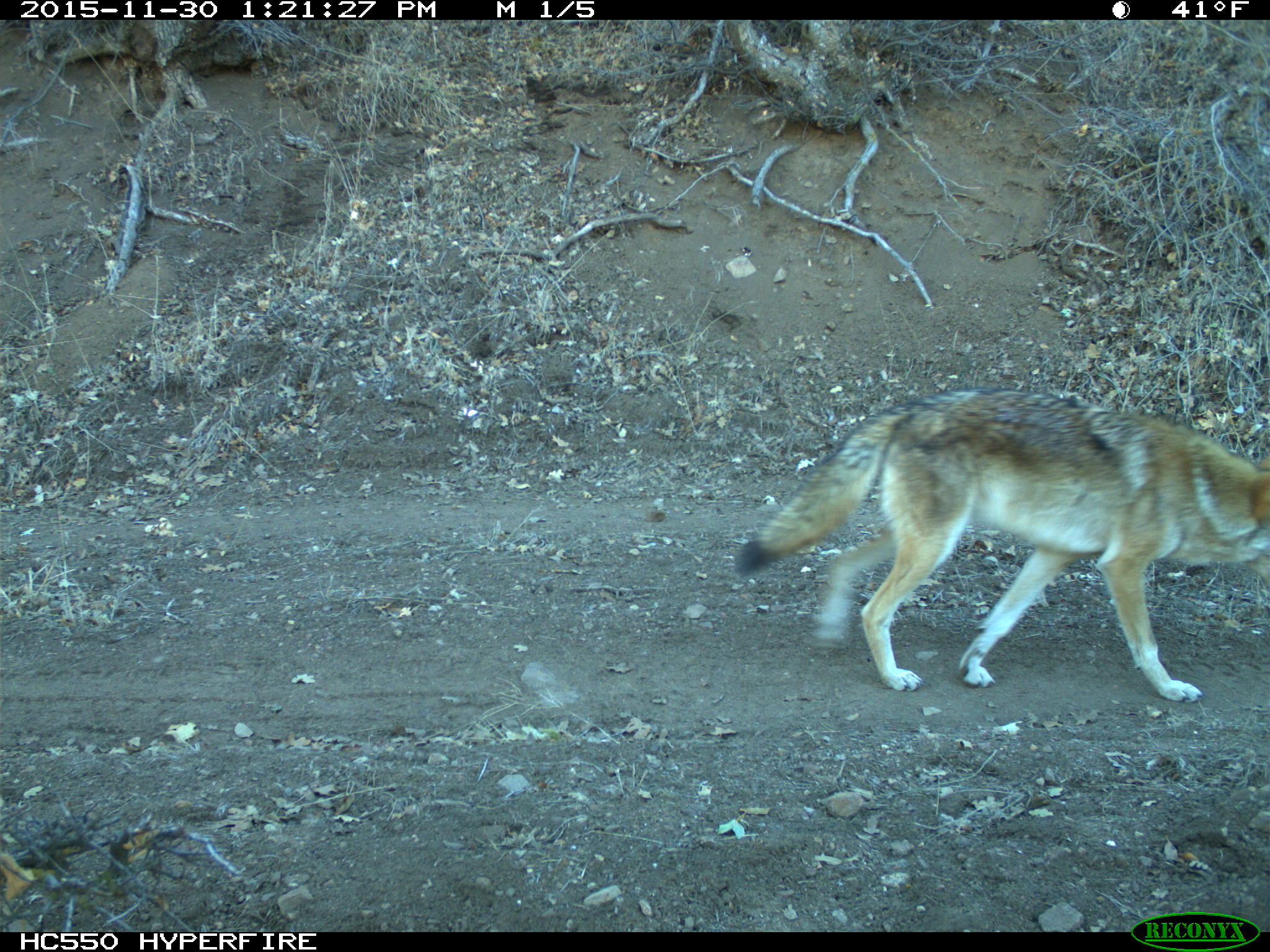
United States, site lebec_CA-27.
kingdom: Animalia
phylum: Chordata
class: Mammalia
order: Carnivora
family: Canidae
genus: Canis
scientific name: Canis latrans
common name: coyote